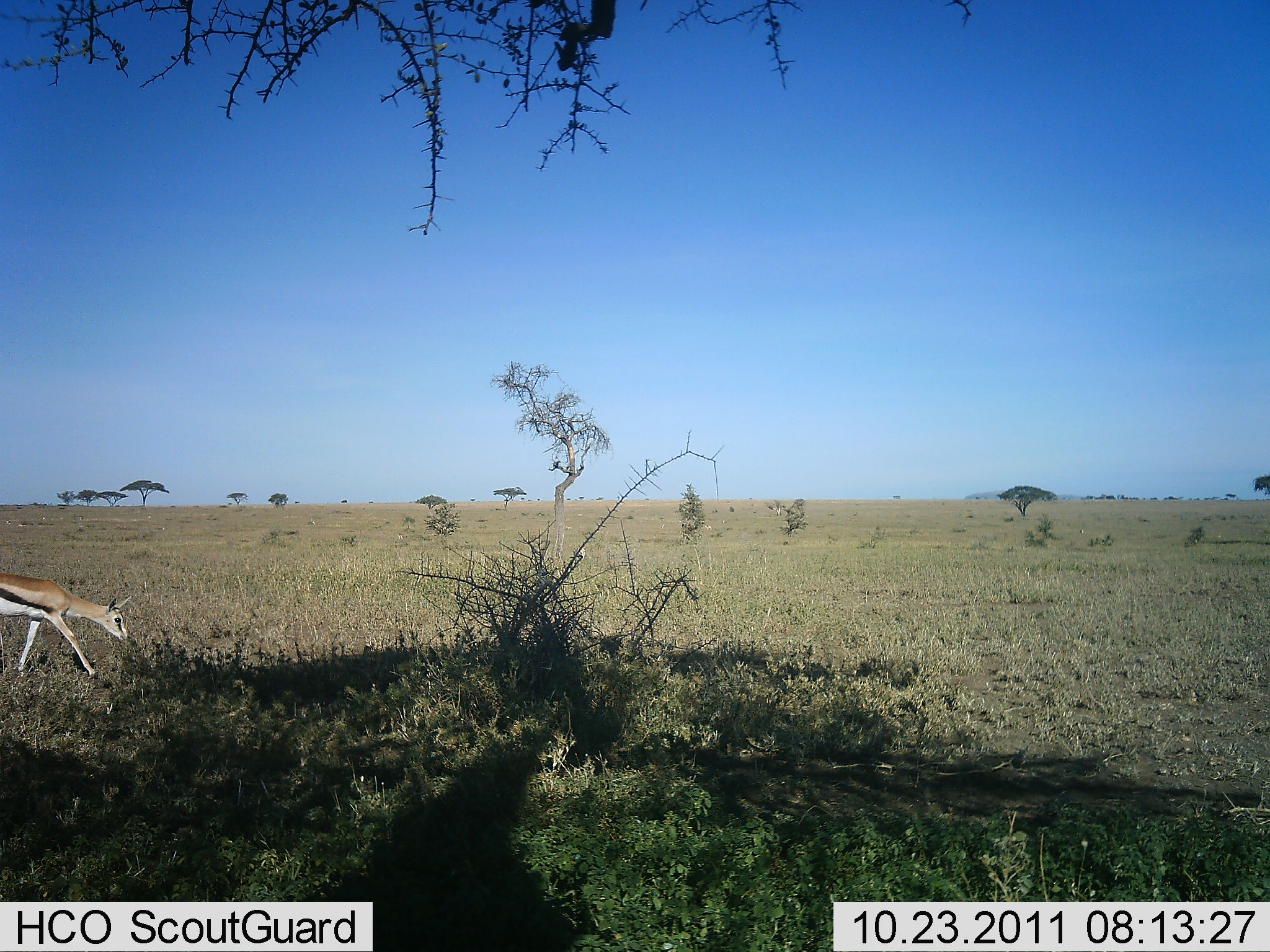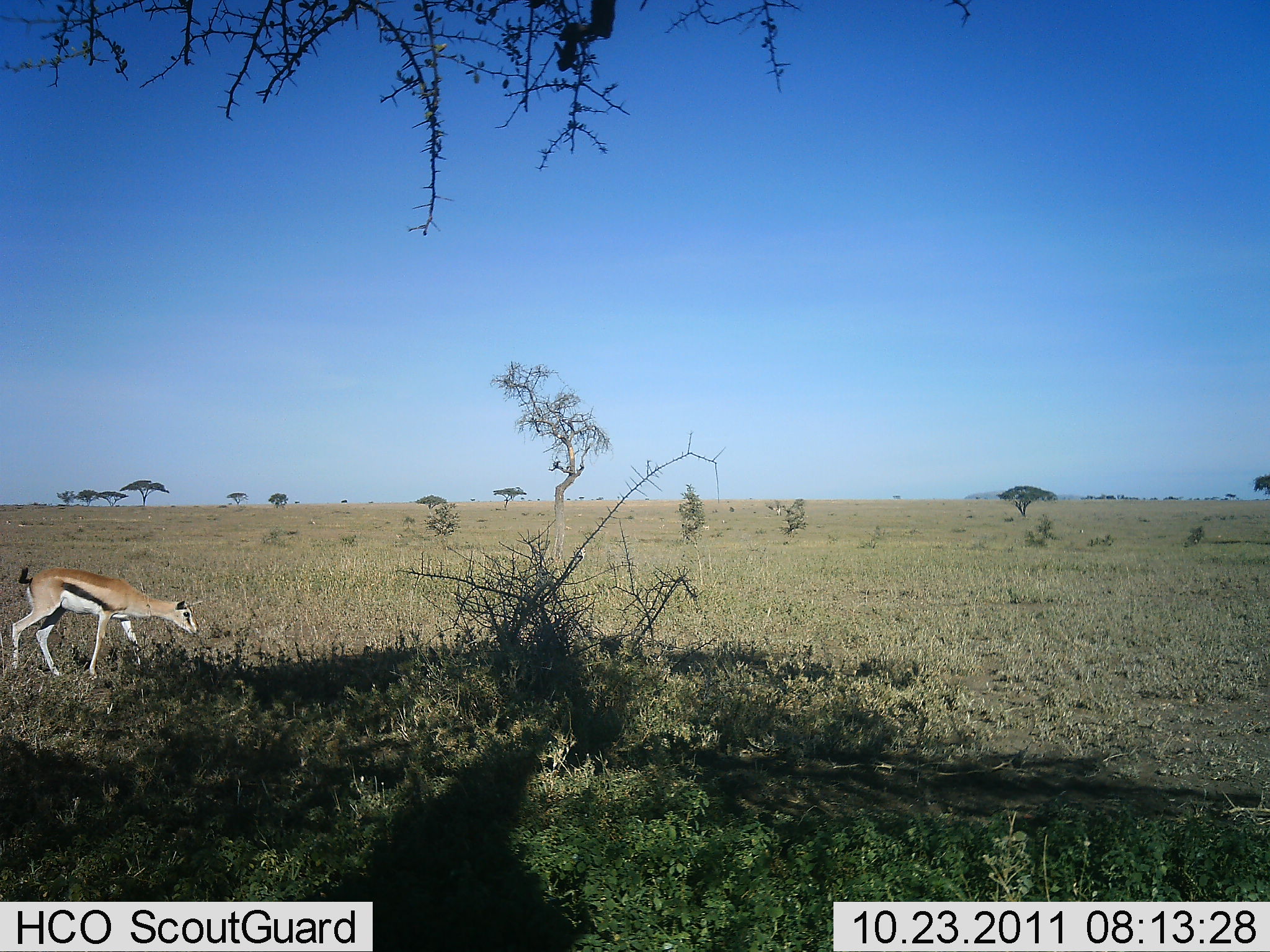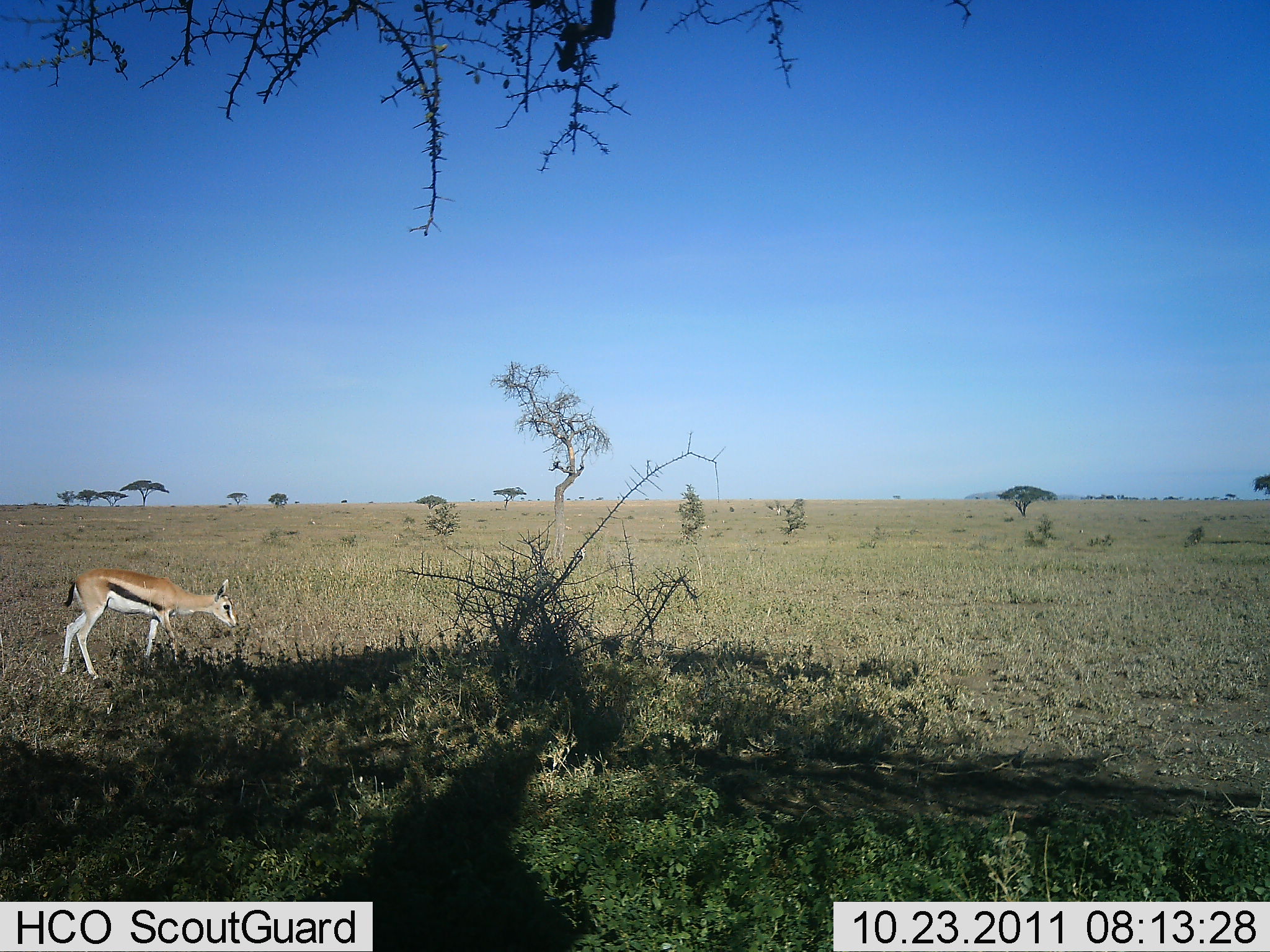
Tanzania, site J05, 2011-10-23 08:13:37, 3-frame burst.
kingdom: Animalia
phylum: Chordata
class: Mammalia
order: Artiodactyla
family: Bovidae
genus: Eudorcas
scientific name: Eudorcas thomsonii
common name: thomson's gazelle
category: gazellethomsons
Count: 1.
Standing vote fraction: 0%.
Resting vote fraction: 0%.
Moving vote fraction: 92%.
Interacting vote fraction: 0%.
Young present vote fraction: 0%.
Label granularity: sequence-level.